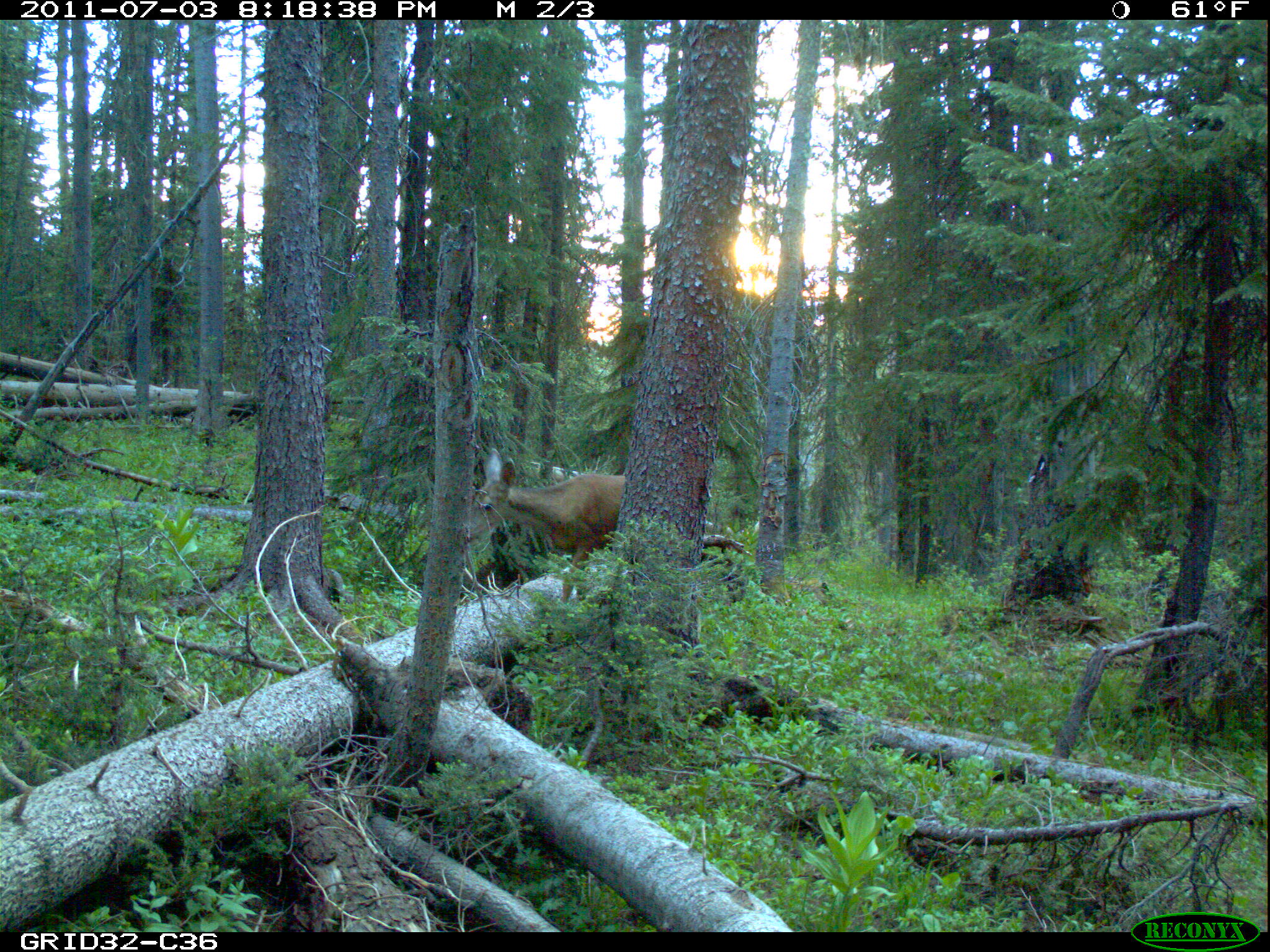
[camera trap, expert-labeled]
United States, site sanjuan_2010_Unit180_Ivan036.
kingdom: Animalia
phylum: Chordata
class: Mammalia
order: Artiodactyla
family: Cervidae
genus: Odocoileus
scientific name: Odocoileus hemionus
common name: mule deer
Odocoileus hemionus (mule deer).